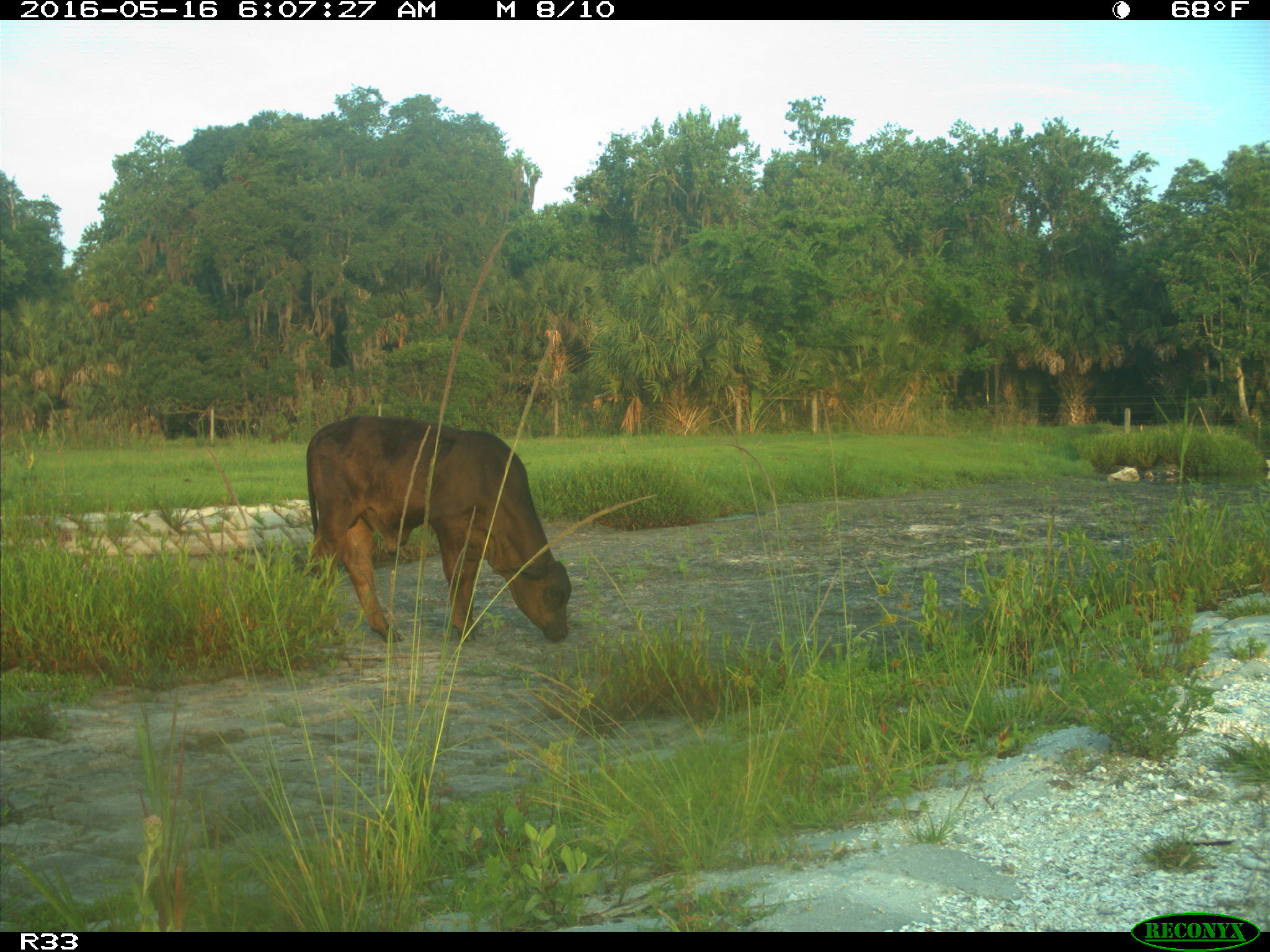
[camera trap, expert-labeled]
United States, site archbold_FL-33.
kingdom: Animalia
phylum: Chordata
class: Mammalia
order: Artiodactyla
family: Bovidae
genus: Bos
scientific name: Bos taurus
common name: domestic cow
Bos taurus (domestic cow).